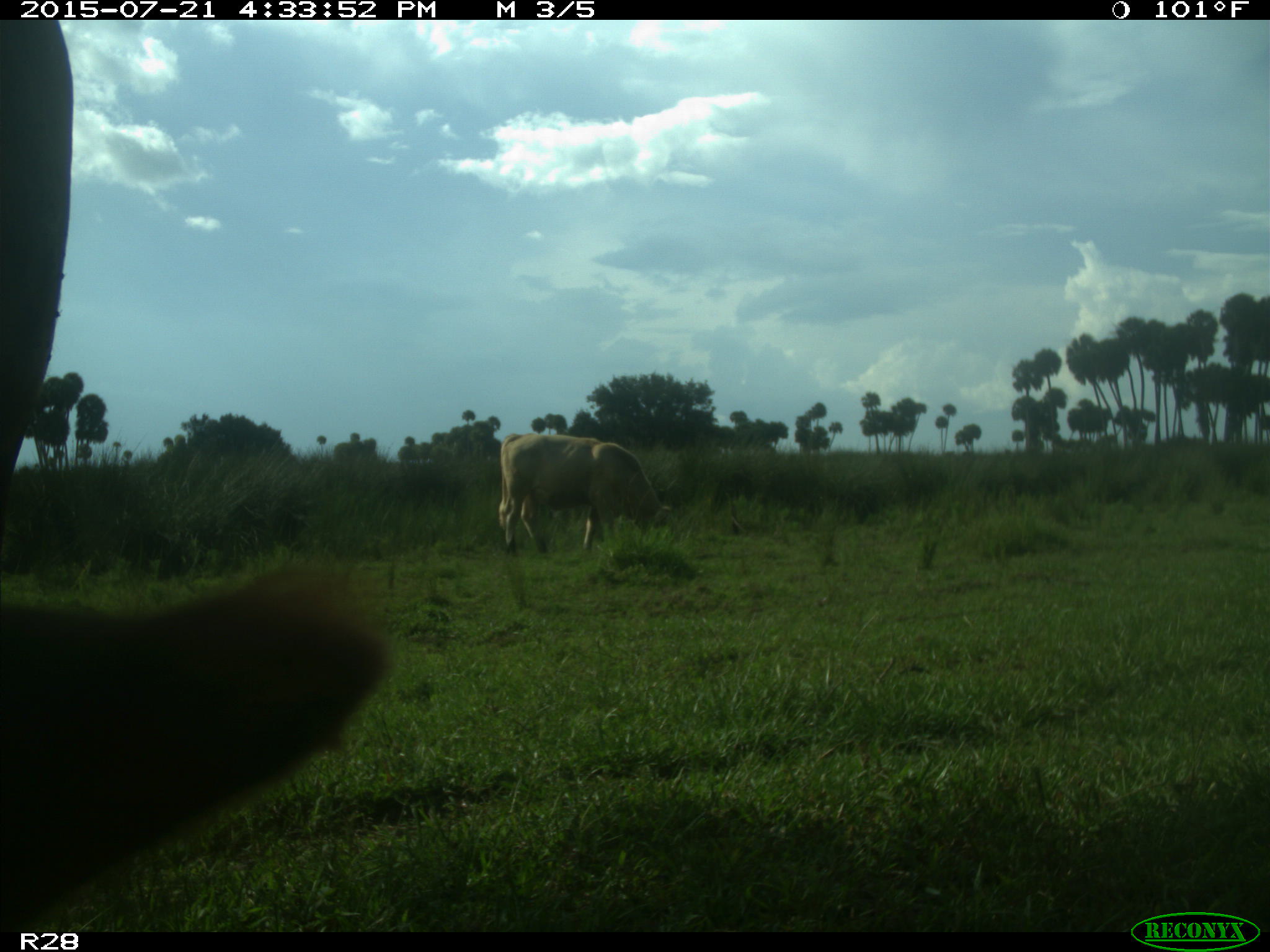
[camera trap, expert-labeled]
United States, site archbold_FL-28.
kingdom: Animalia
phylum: Chordata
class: Mammalia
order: Artiodactyla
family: Bovidae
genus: Bos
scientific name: Bos taurus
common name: domestic cow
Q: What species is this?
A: Bos taurus (domestic cow).